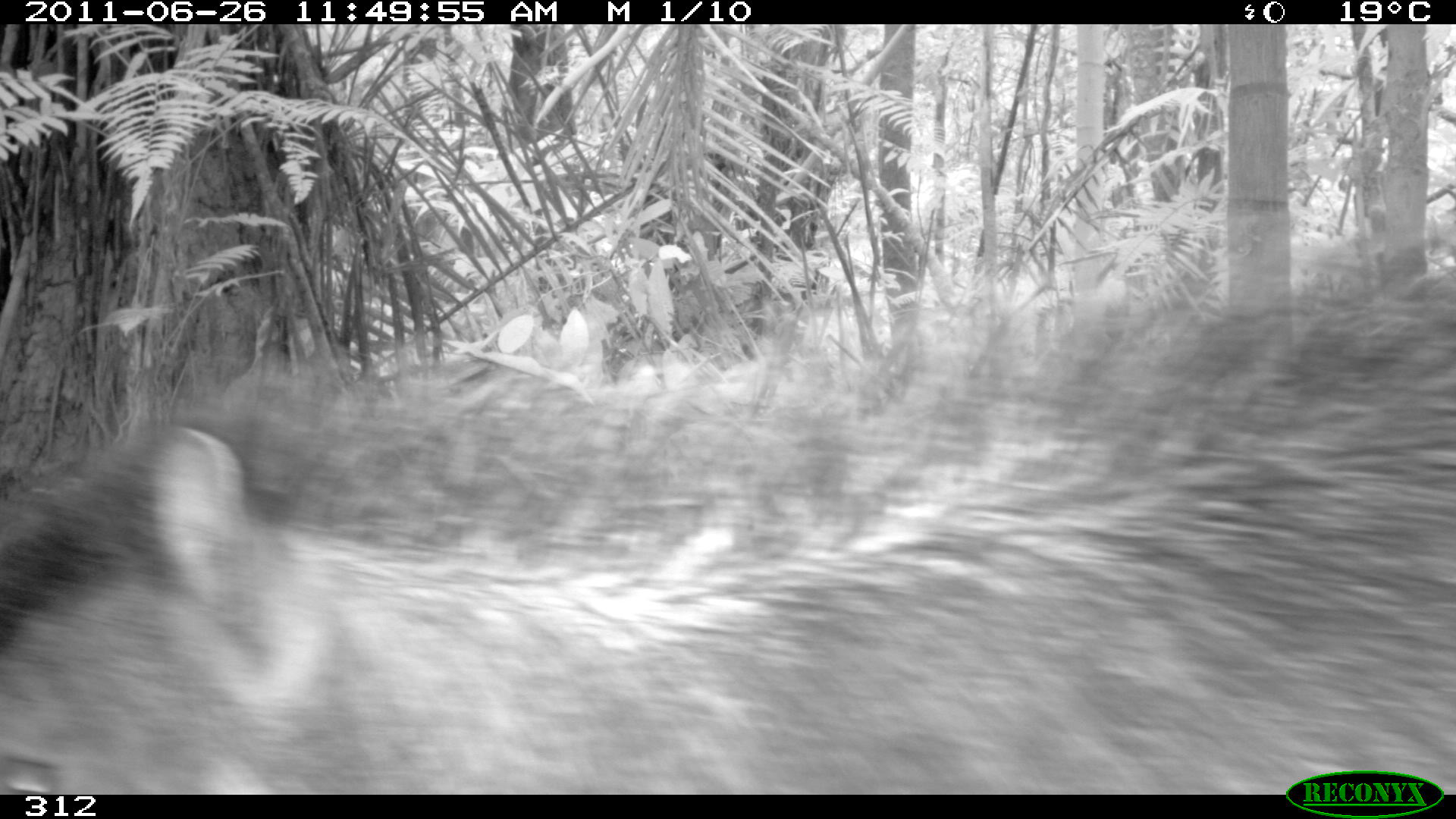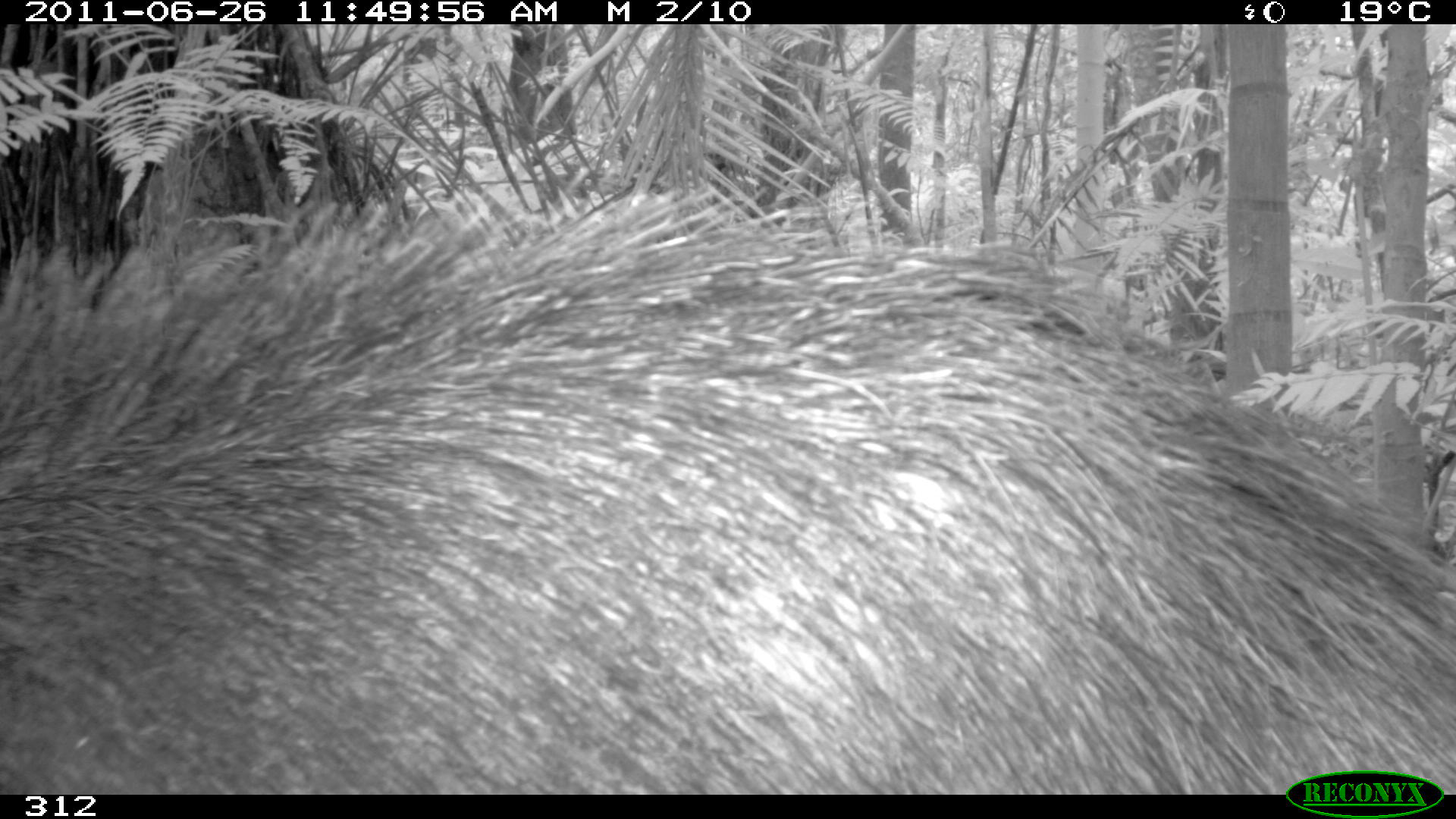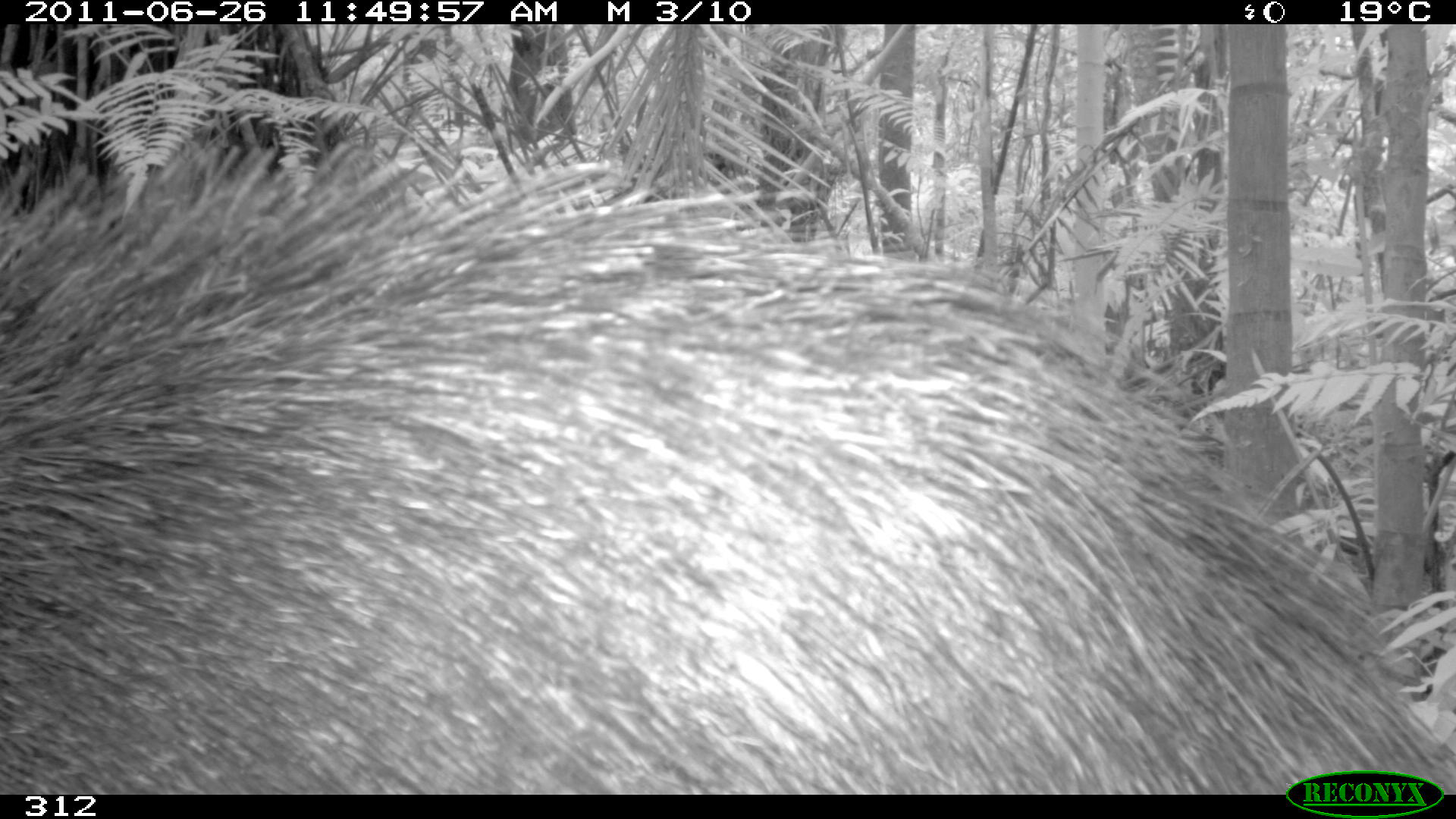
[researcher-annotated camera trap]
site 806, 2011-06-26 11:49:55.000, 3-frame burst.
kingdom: Animalia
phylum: Chordata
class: Mammalia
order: Artiodactyla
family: Tayassuidae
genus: Tayassu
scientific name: Tayassu pecari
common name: white-lipped peccary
Tayassu pecari (white-lipped peccary).